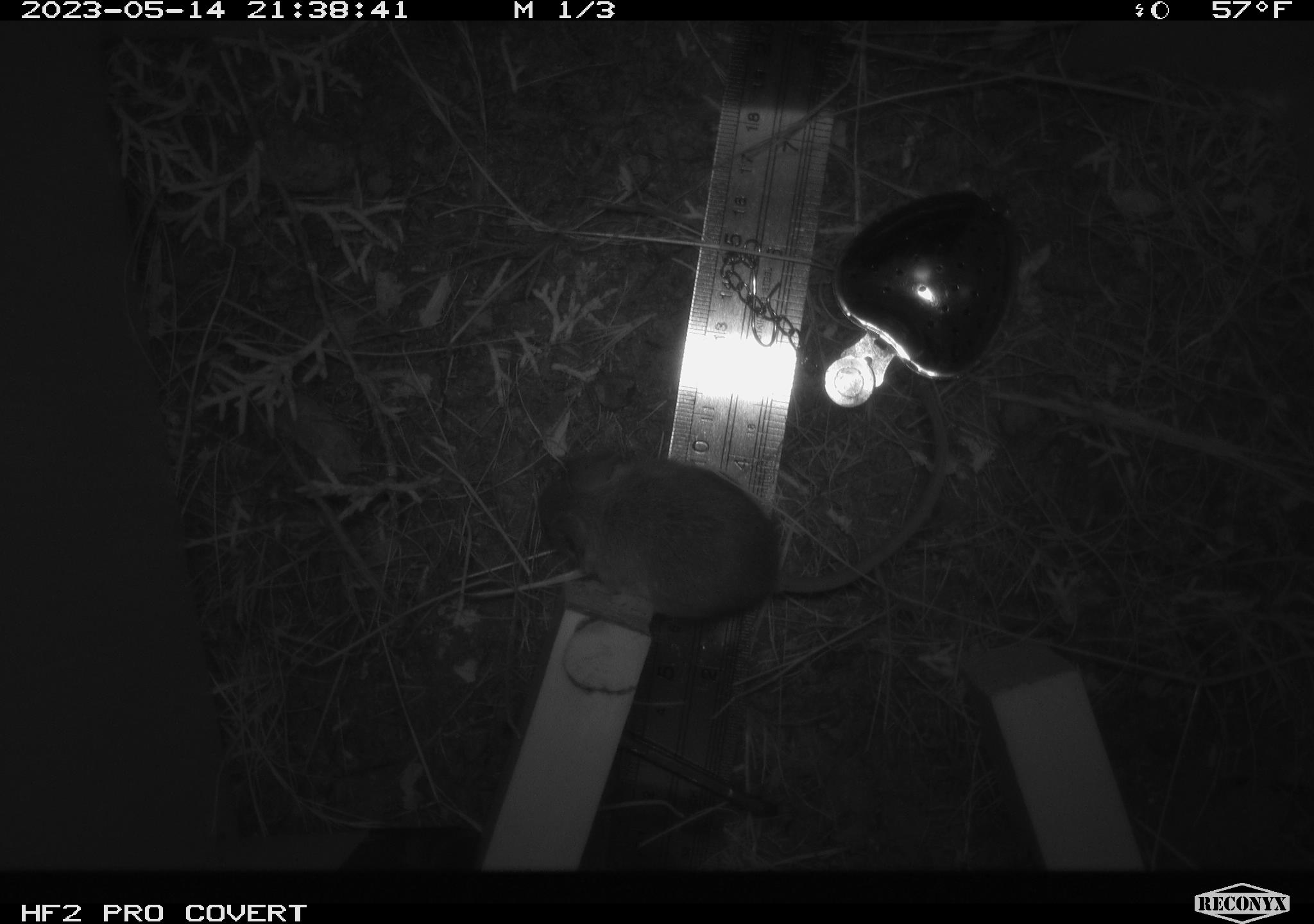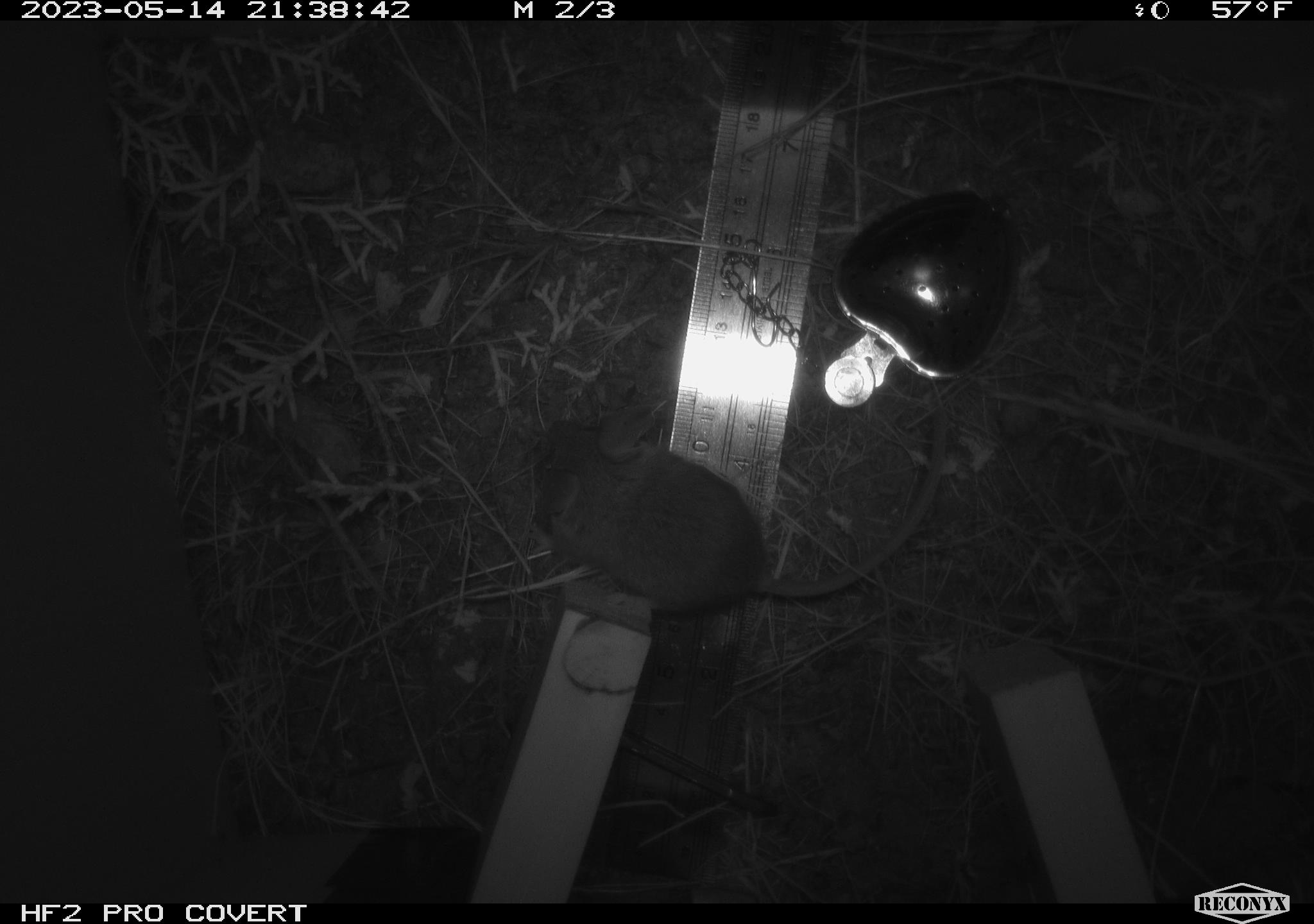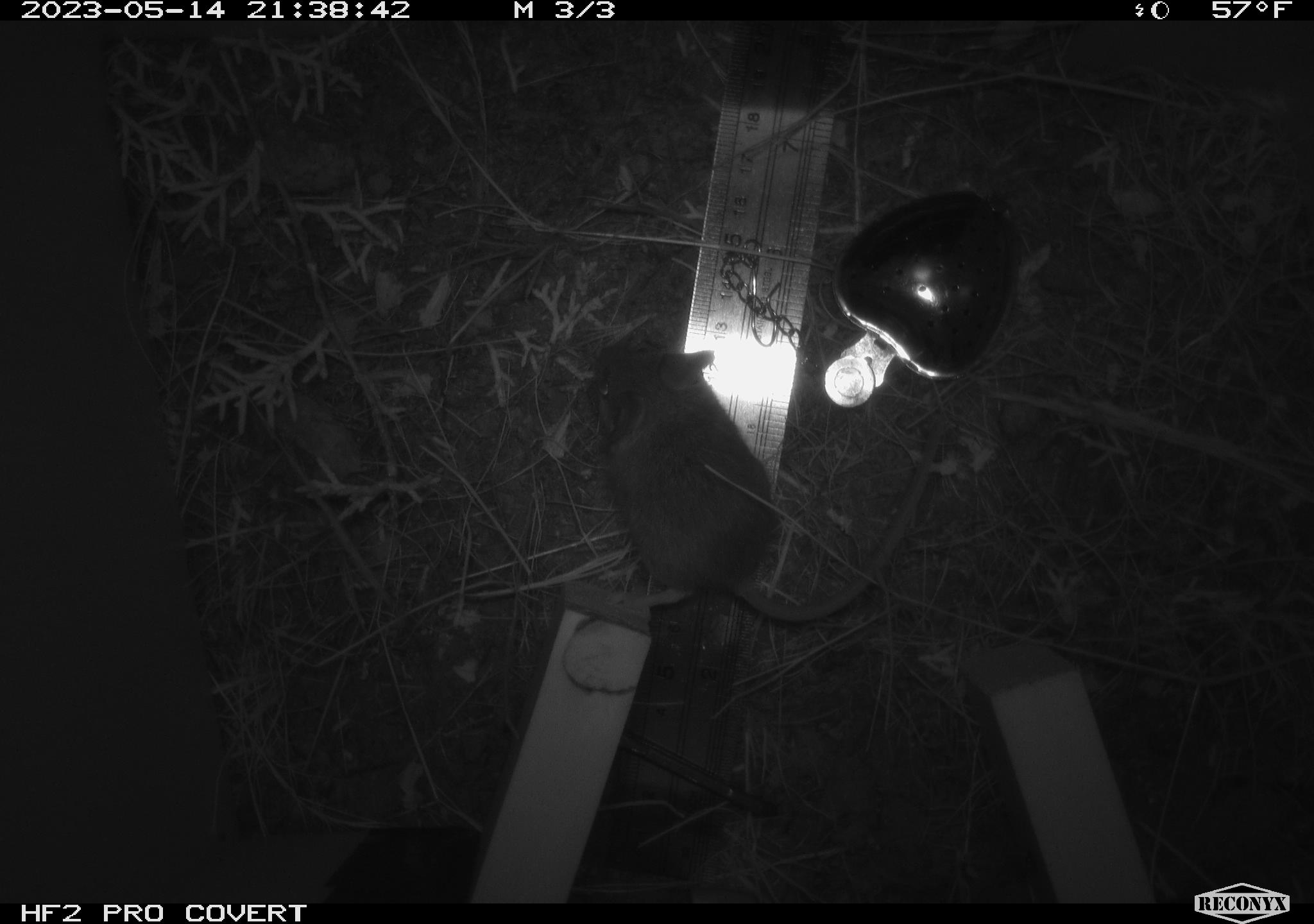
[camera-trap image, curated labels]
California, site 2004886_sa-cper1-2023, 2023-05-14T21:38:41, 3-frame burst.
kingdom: Animalia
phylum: Chordata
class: Mammalia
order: Rodentia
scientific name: Rodentia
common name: mouse species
Mouse species (Rodentia).